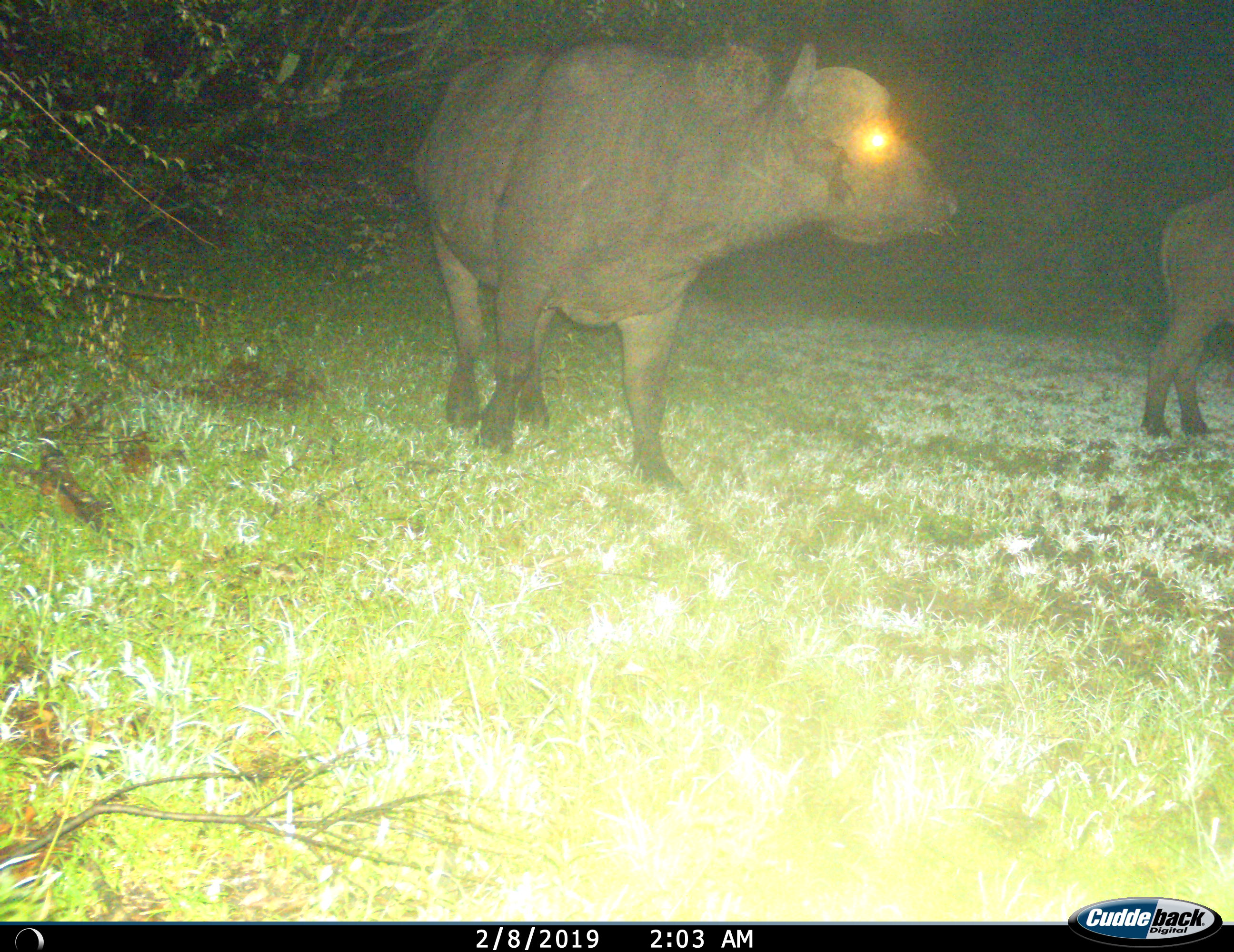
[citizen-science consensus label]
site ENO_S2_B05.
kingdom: Animalia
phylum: Chordata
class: Mammalia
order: Artiodactyla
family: Bovidae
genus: Syncerus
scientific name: Syncerus caffer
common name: african buffalo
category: buffalo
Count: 2.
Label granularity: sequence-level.